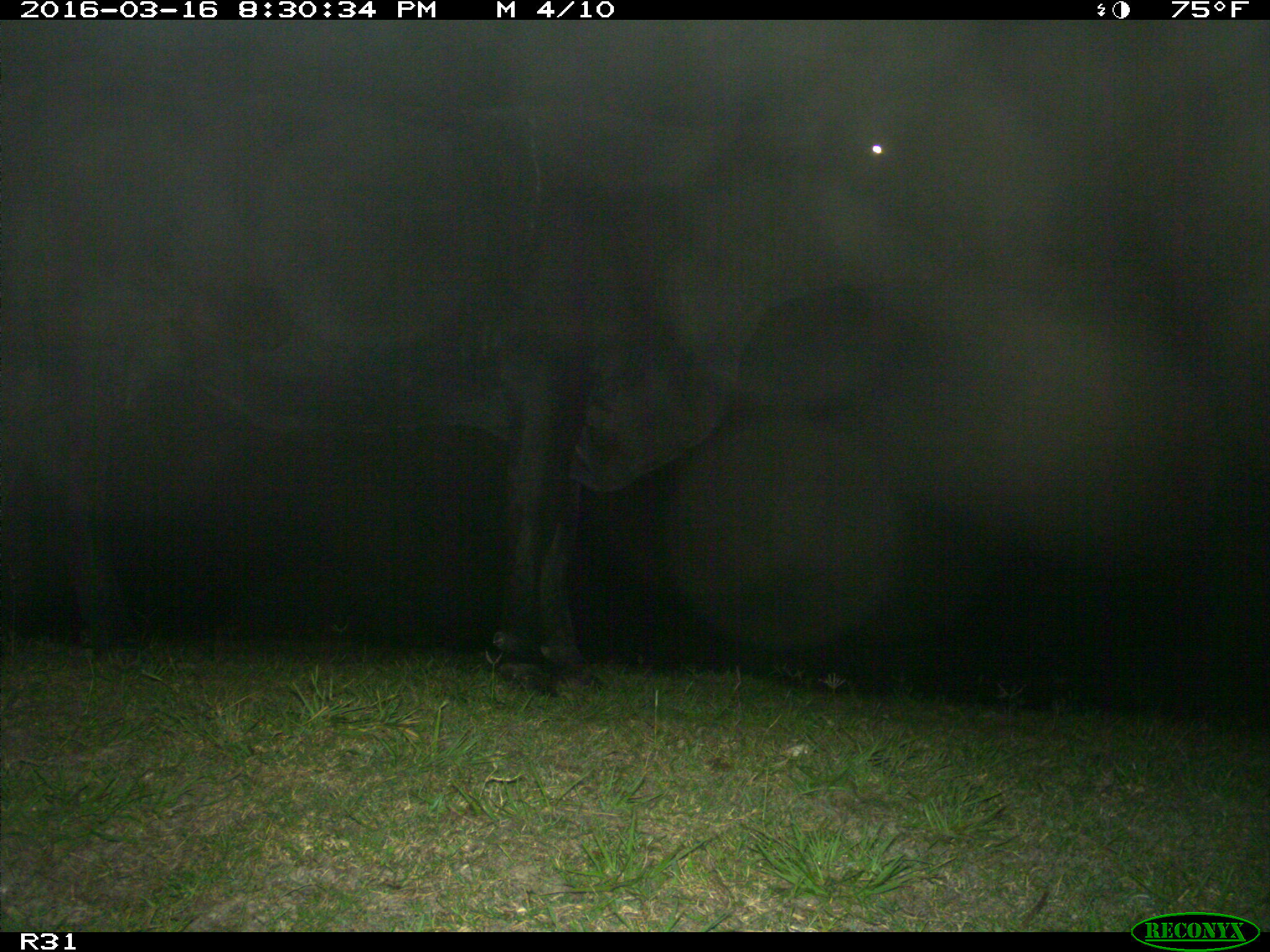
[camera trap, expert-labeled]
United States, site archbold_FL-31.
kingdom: Animalia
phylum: Chordata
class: Mammalia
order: Artiodactyla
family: Bovidae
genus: Bos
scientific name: Bos taurus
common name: domestic cow